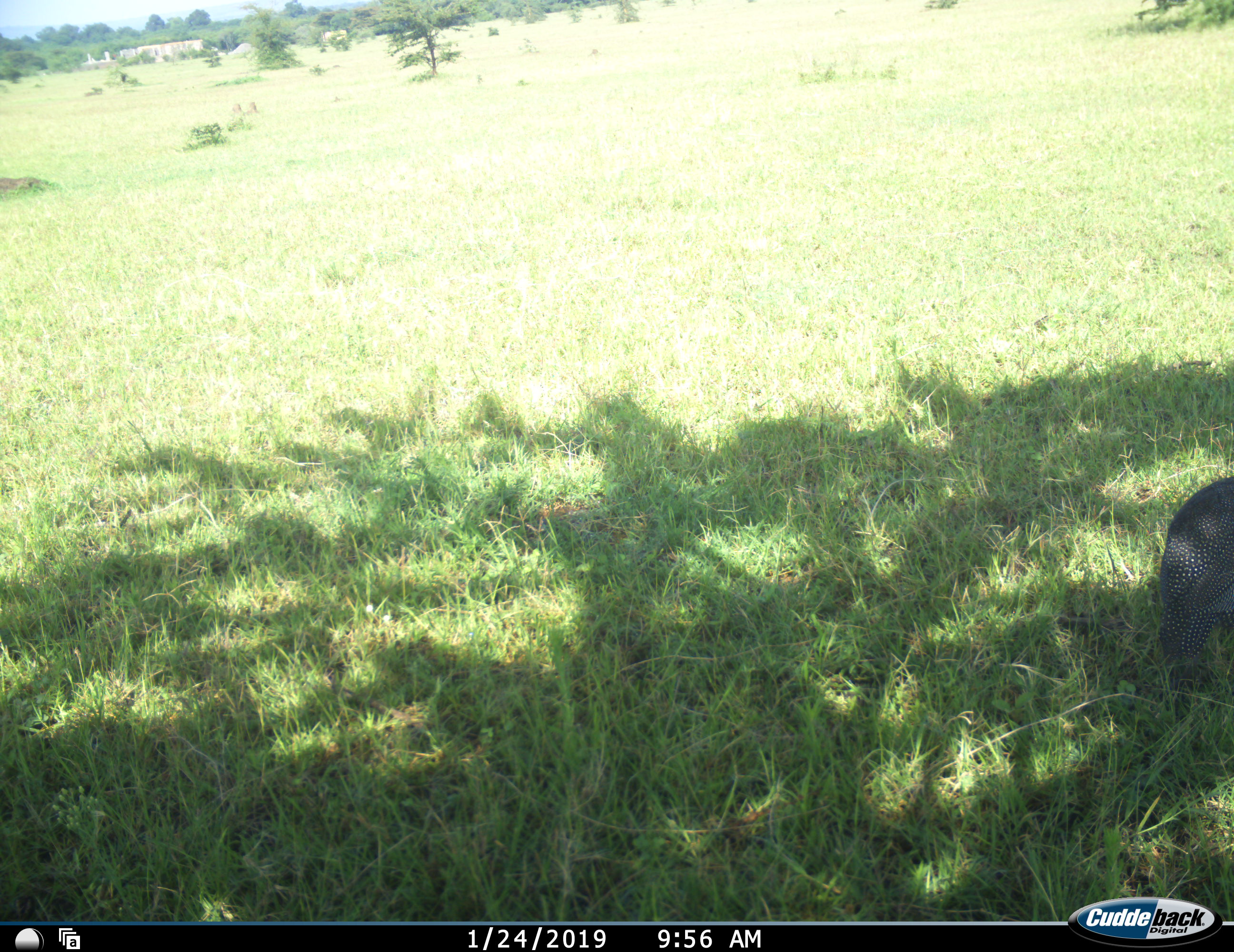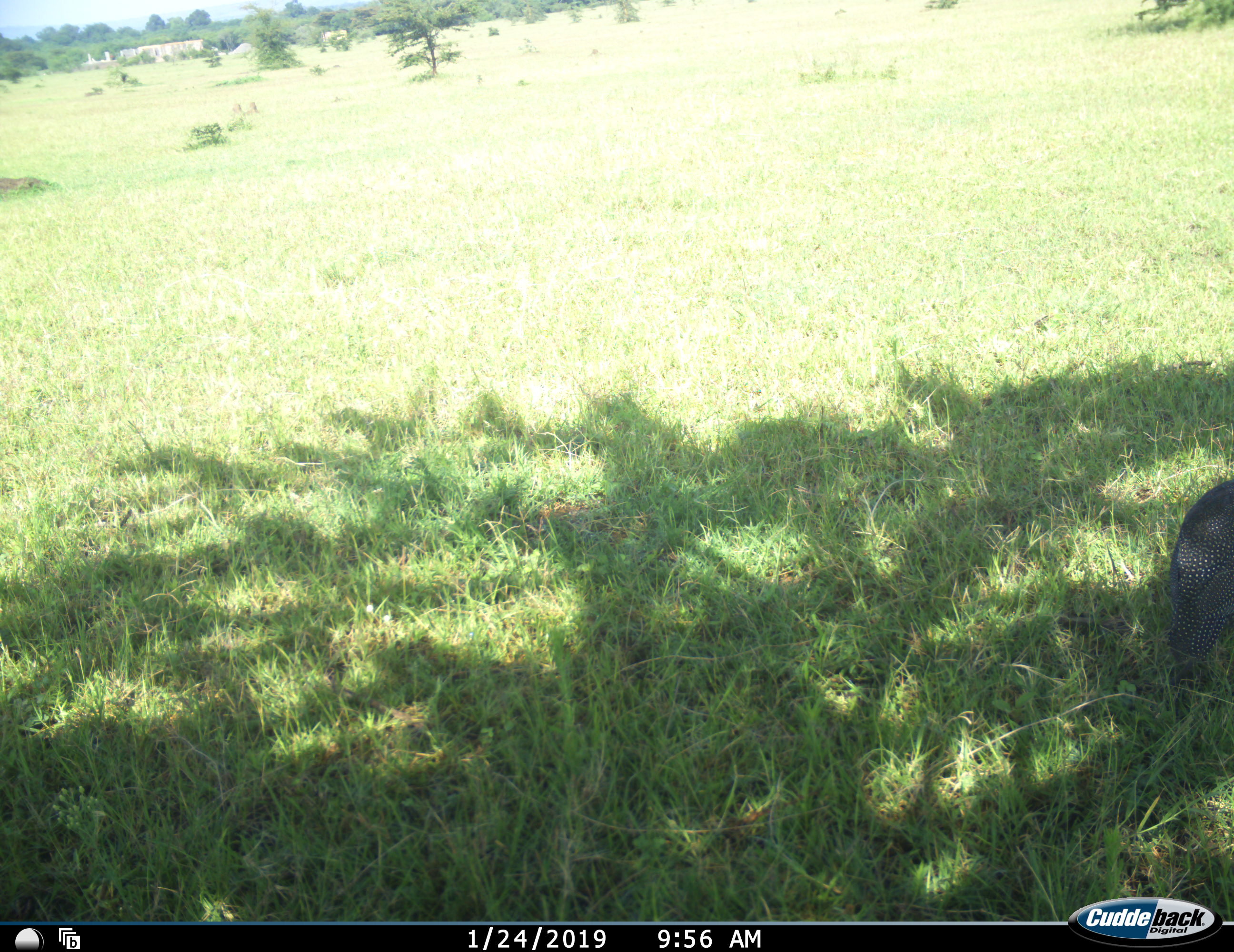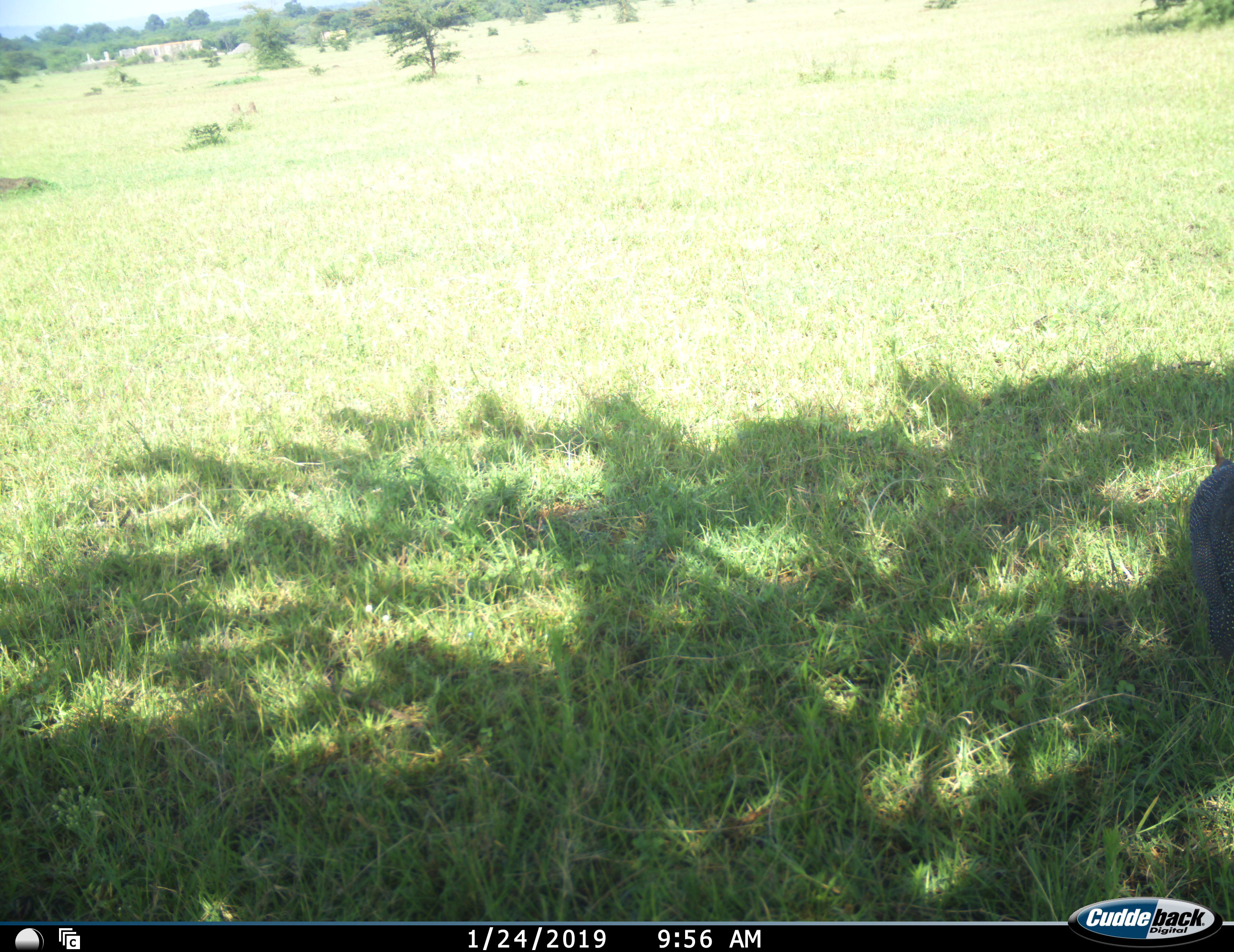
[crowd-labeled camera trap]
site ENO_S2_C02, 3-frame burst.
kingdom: Animalia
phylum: Chordata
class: Aves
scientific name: Aves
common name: bird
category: birdother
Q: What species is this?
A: Birdother (bird) (Aves).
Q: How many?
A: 1.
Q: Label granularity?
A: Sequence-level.